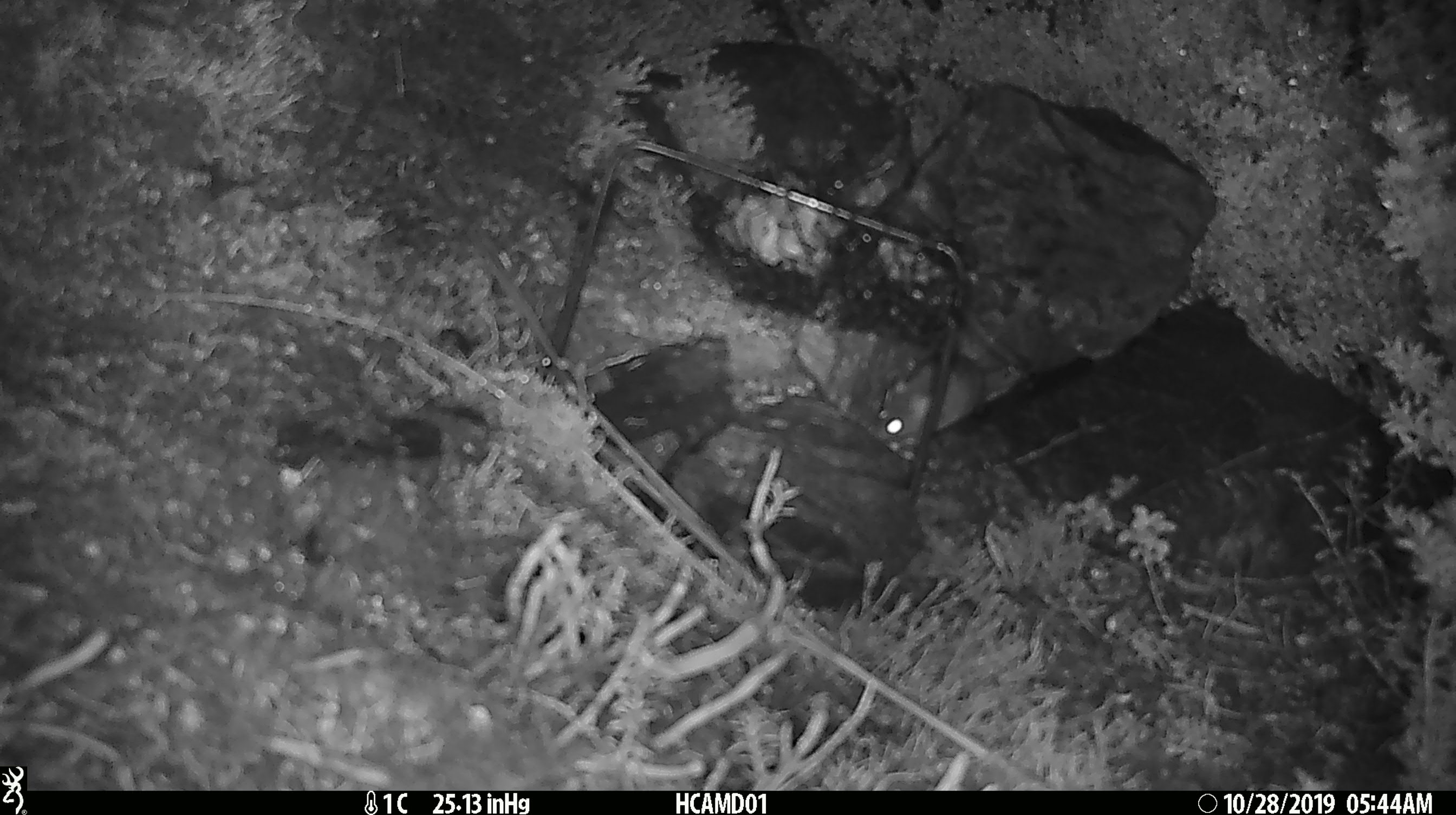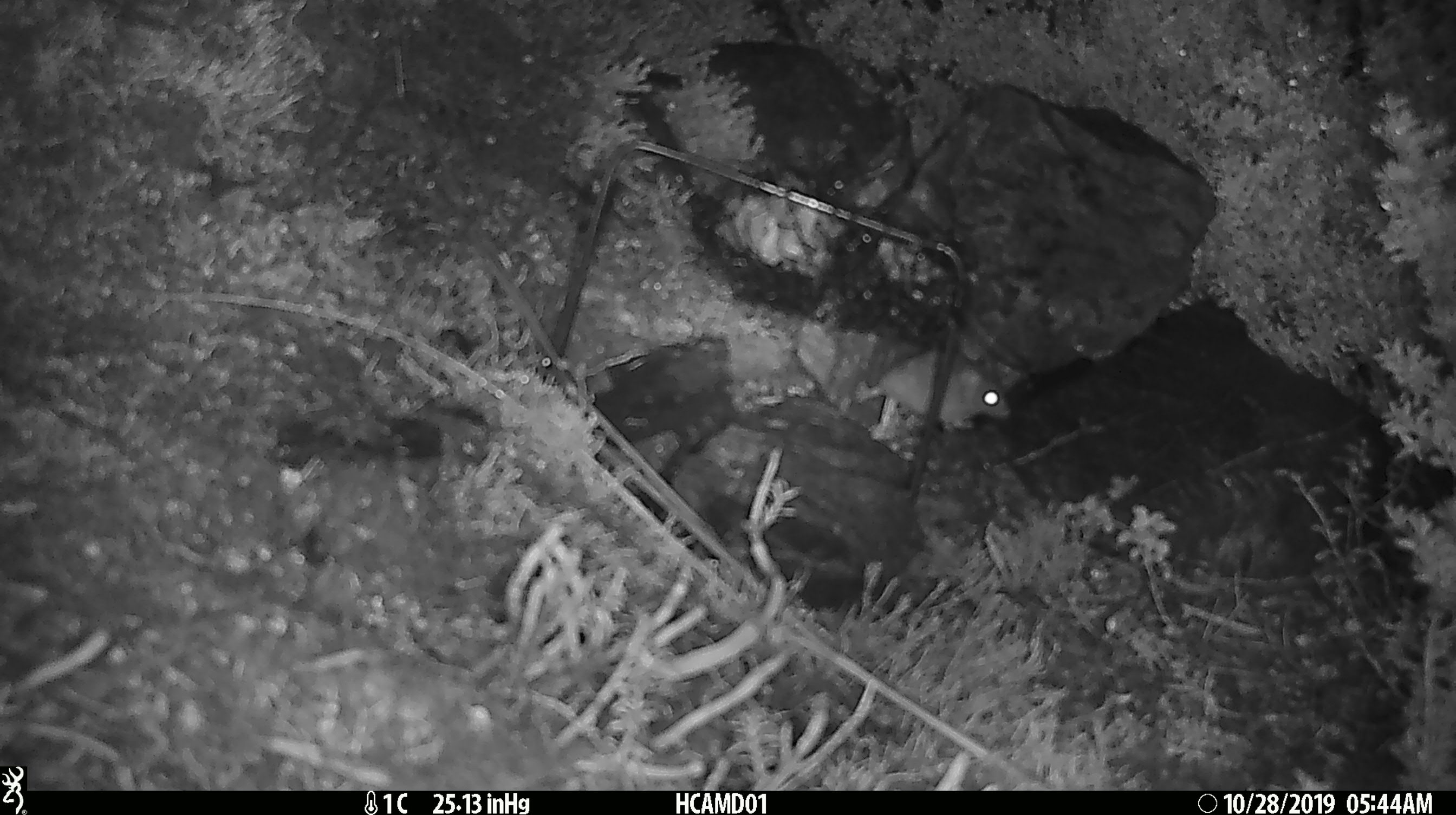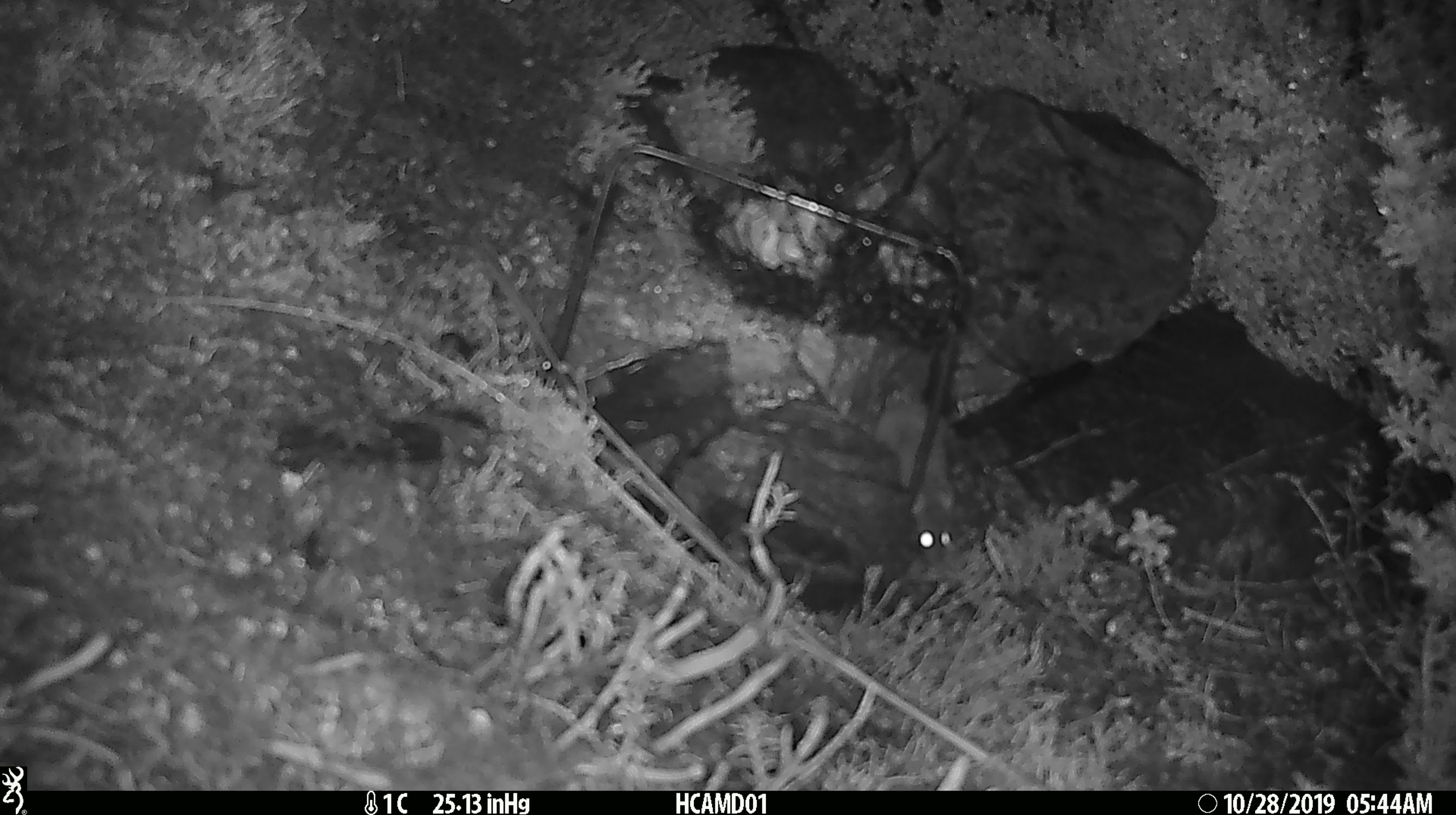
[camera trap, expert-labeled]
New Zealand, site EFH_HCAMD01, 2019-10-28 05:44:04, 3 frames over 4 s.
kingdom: Animalia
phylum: Chordata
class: Mammalia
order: Rodentia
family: Muridae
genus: Mus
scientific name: Mus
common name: mouse